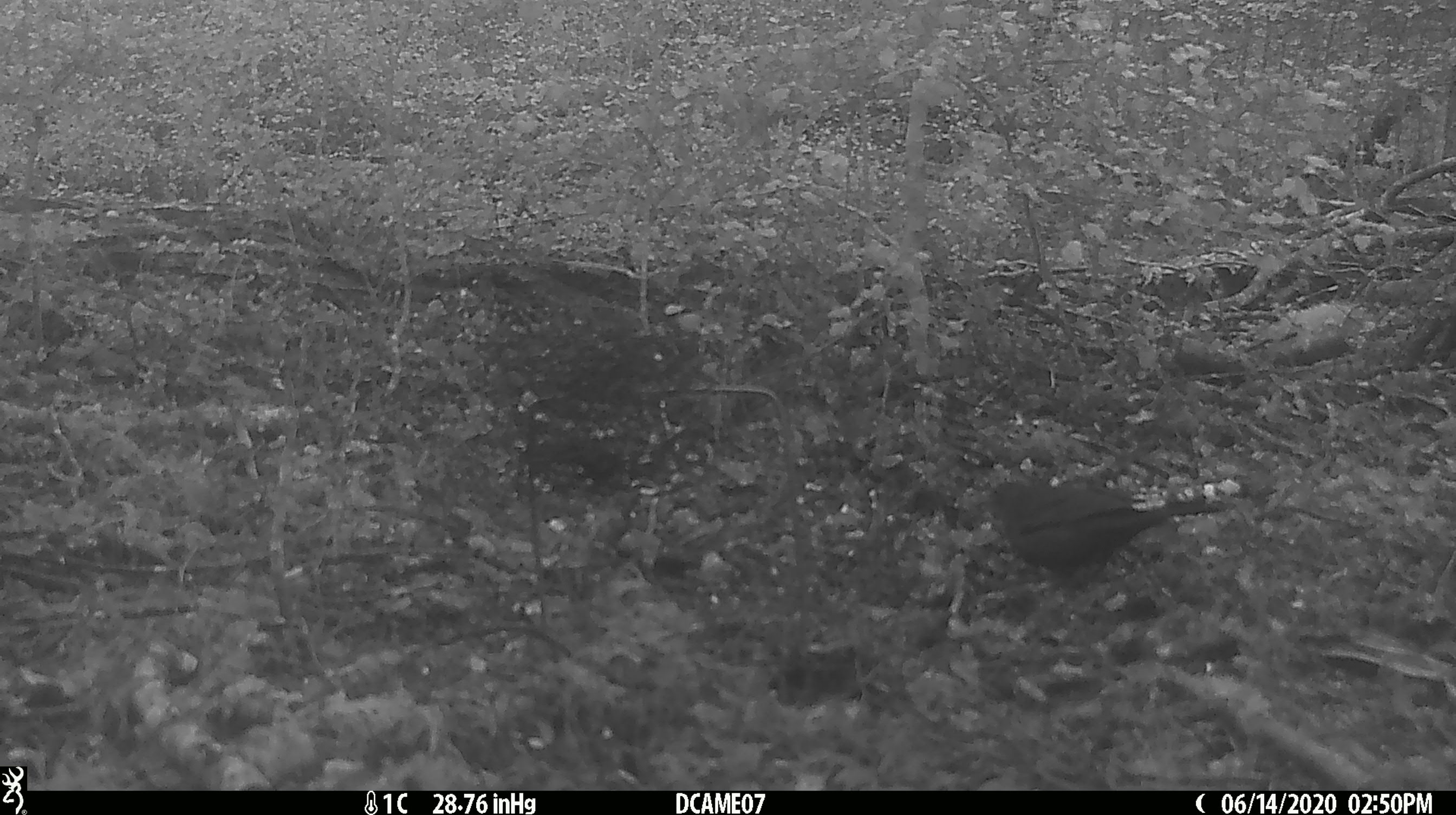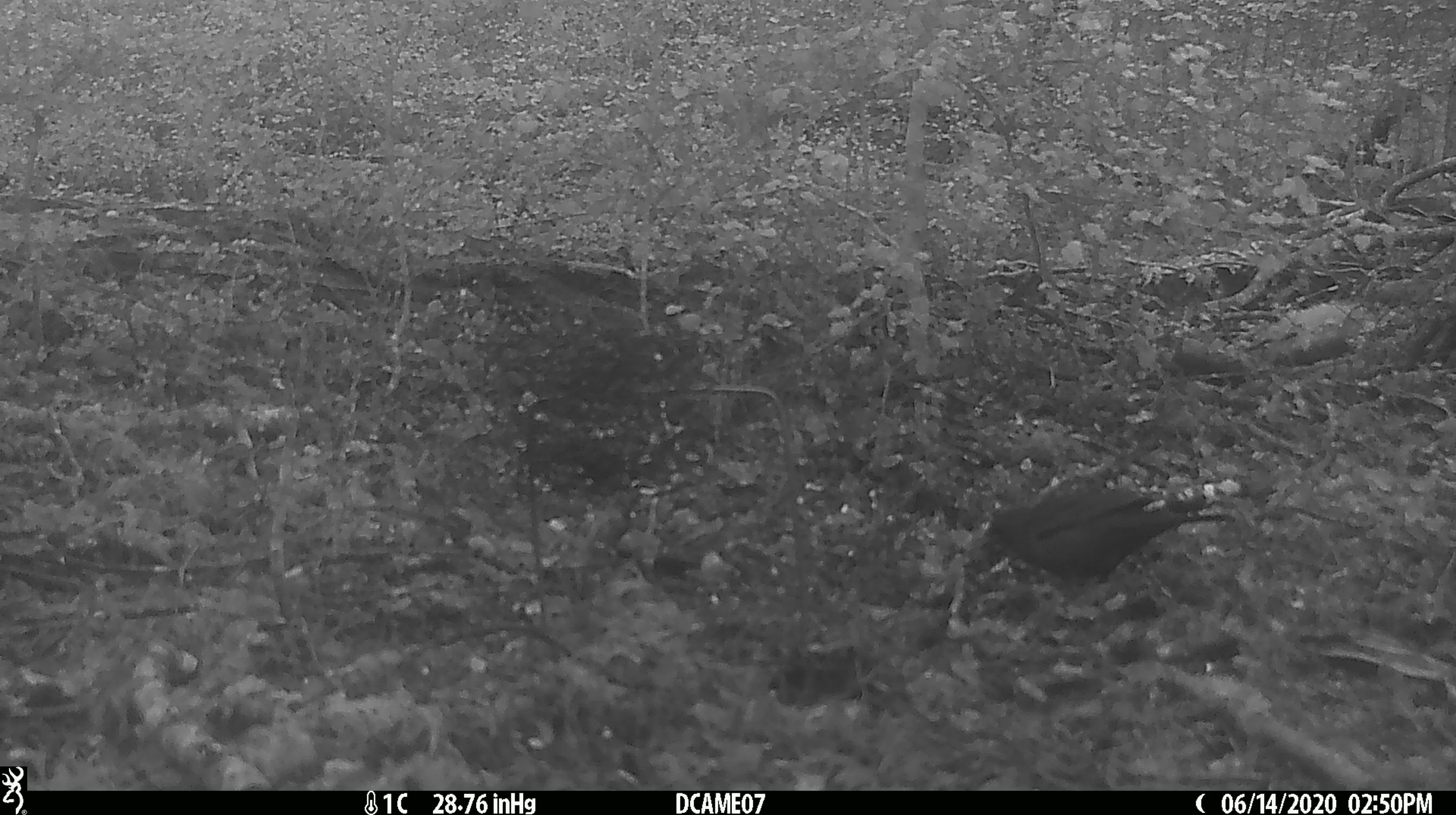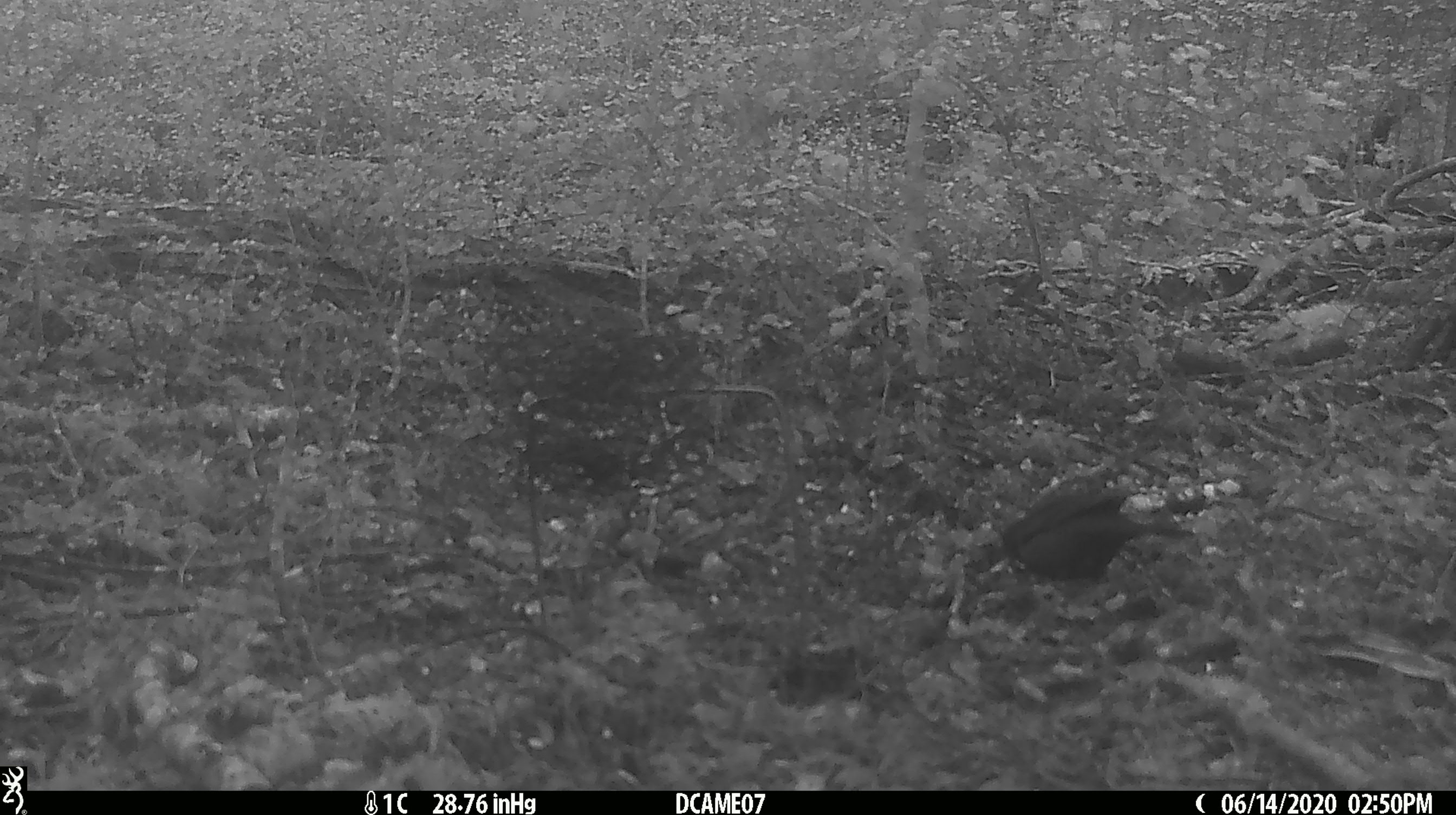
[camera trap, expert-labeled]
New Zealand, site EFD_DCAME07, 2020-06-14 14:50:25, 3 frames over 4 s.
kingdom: Animalia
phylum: Chordata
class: Aves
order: Passeriformes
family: Turdidae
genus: Turdus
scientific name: Turdus merula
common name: eurasian blackbird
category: blackbird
Blackbird (eurasian blackbird) (Turdus merula).